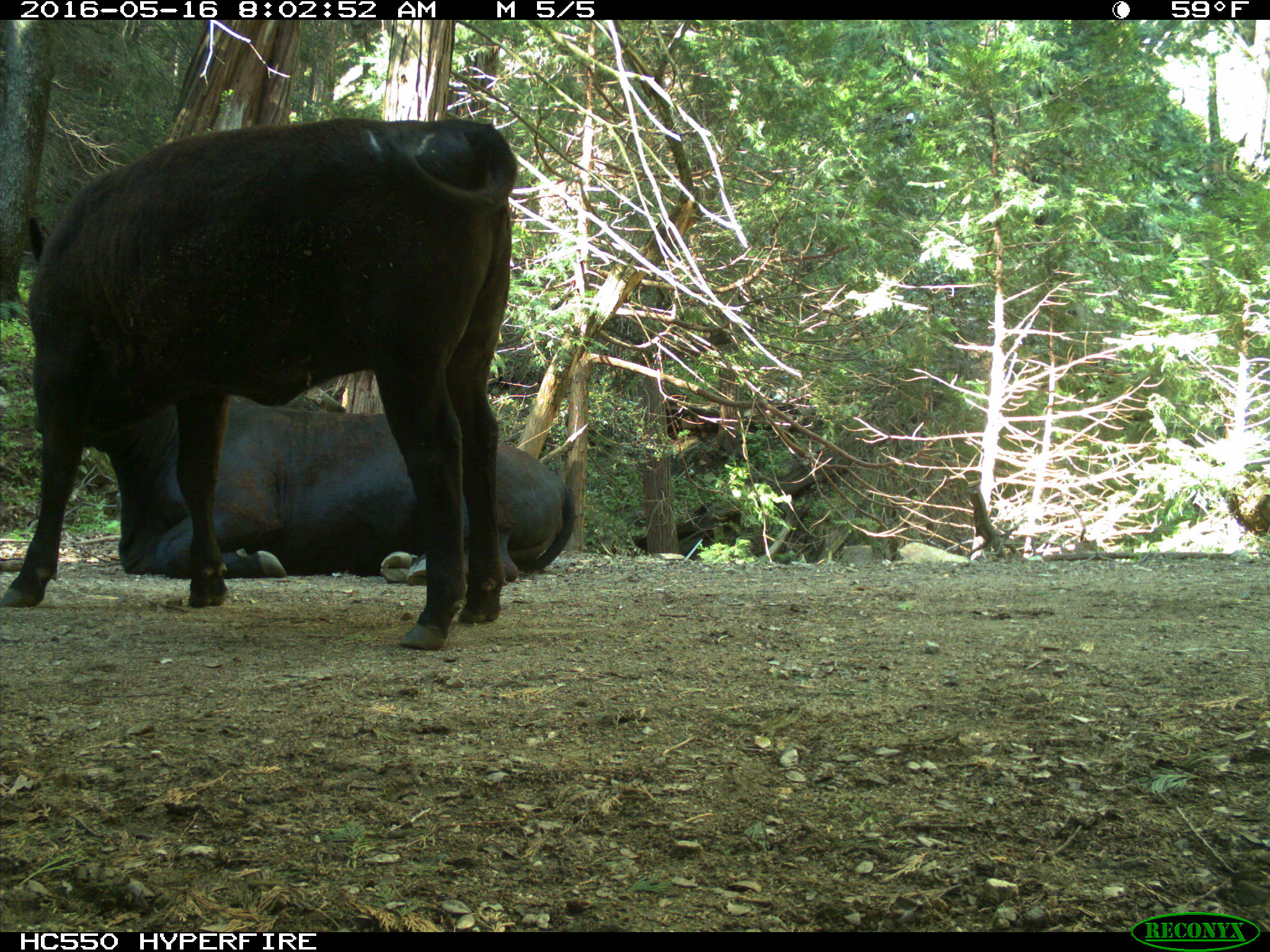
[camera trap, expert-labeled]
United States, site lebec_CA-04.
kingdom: Animalia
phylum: Chordata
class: Mammalia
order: Artiodactyla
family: Bovidae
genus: Bos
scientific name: Bos taurus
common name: domestic cow